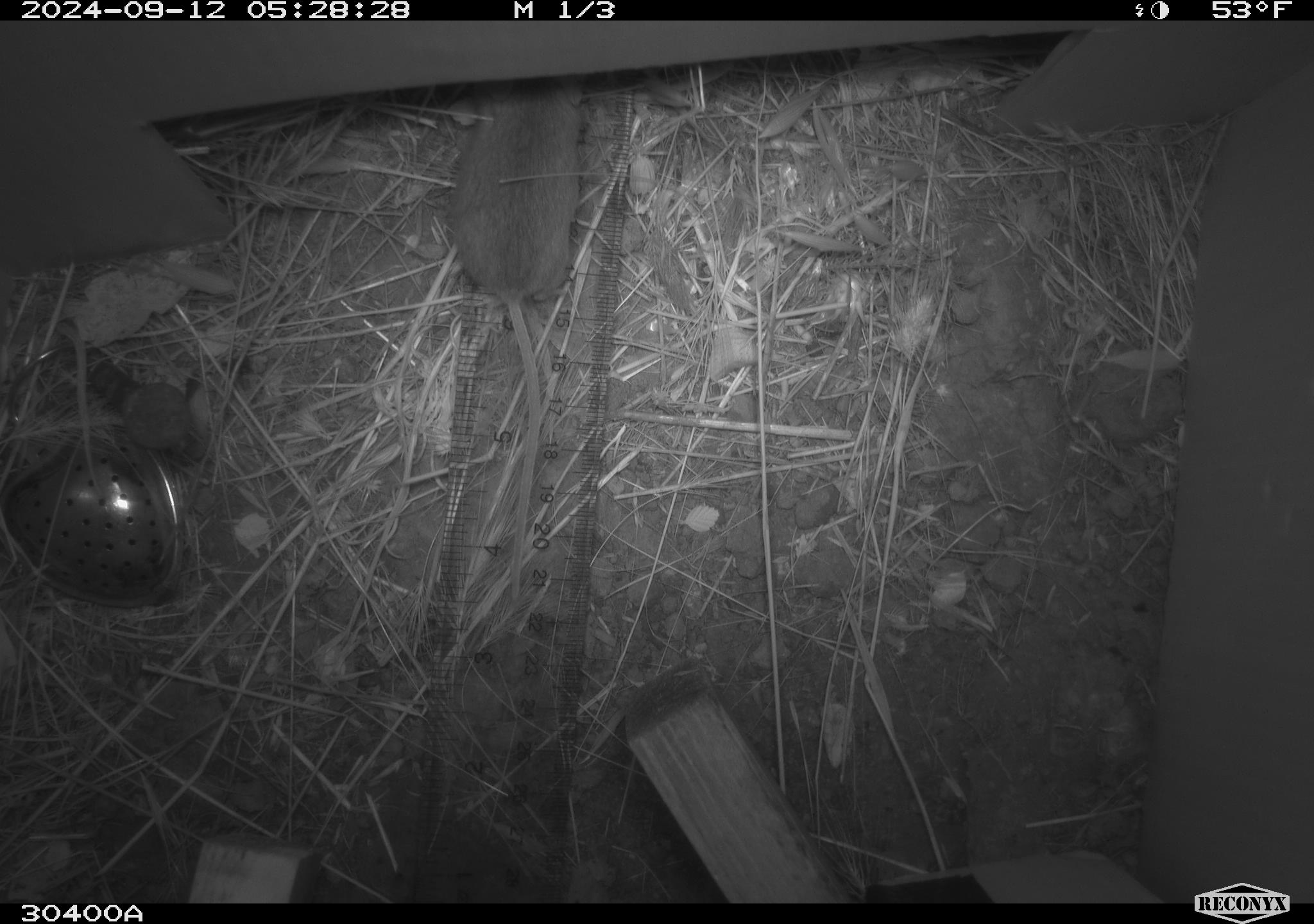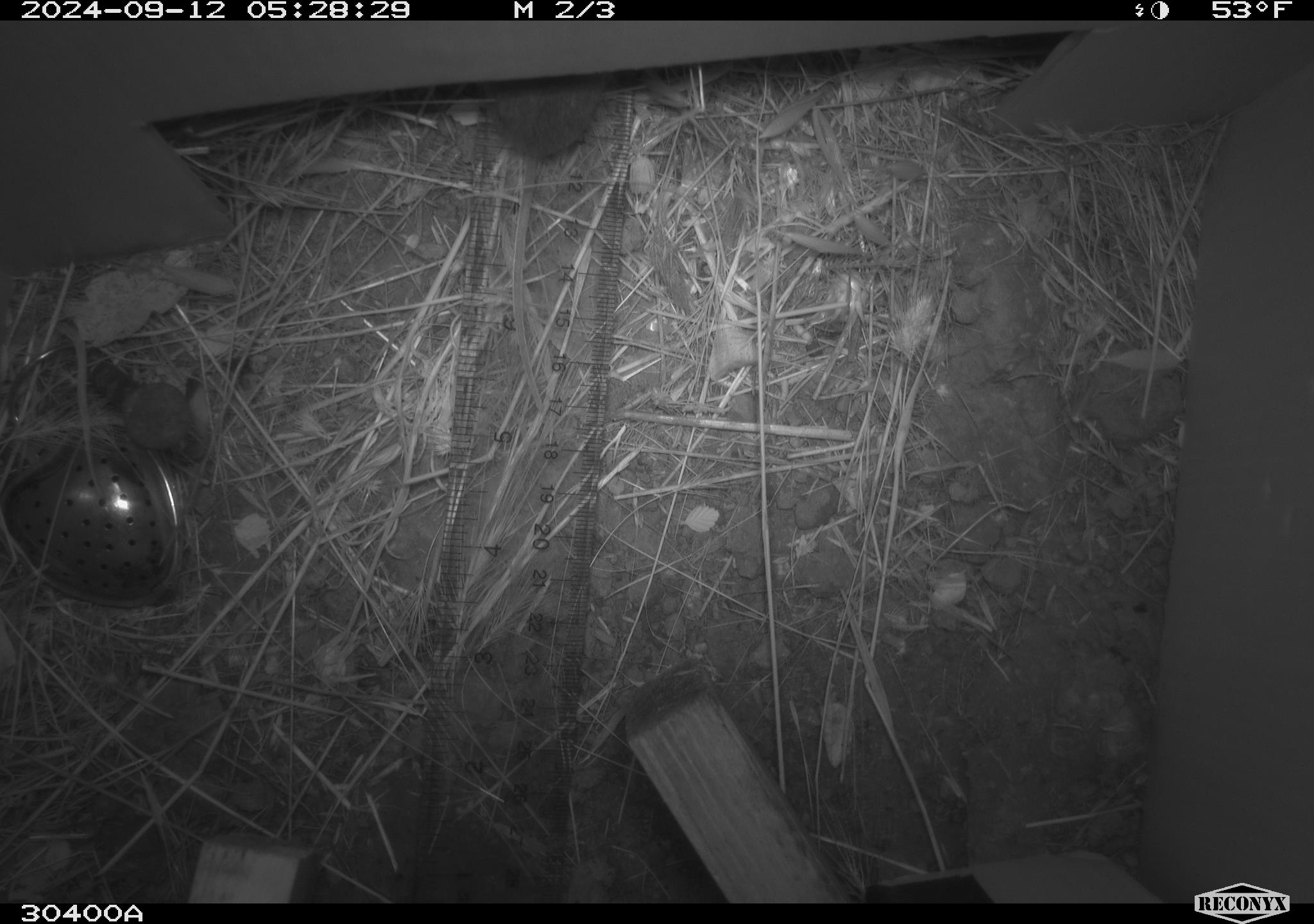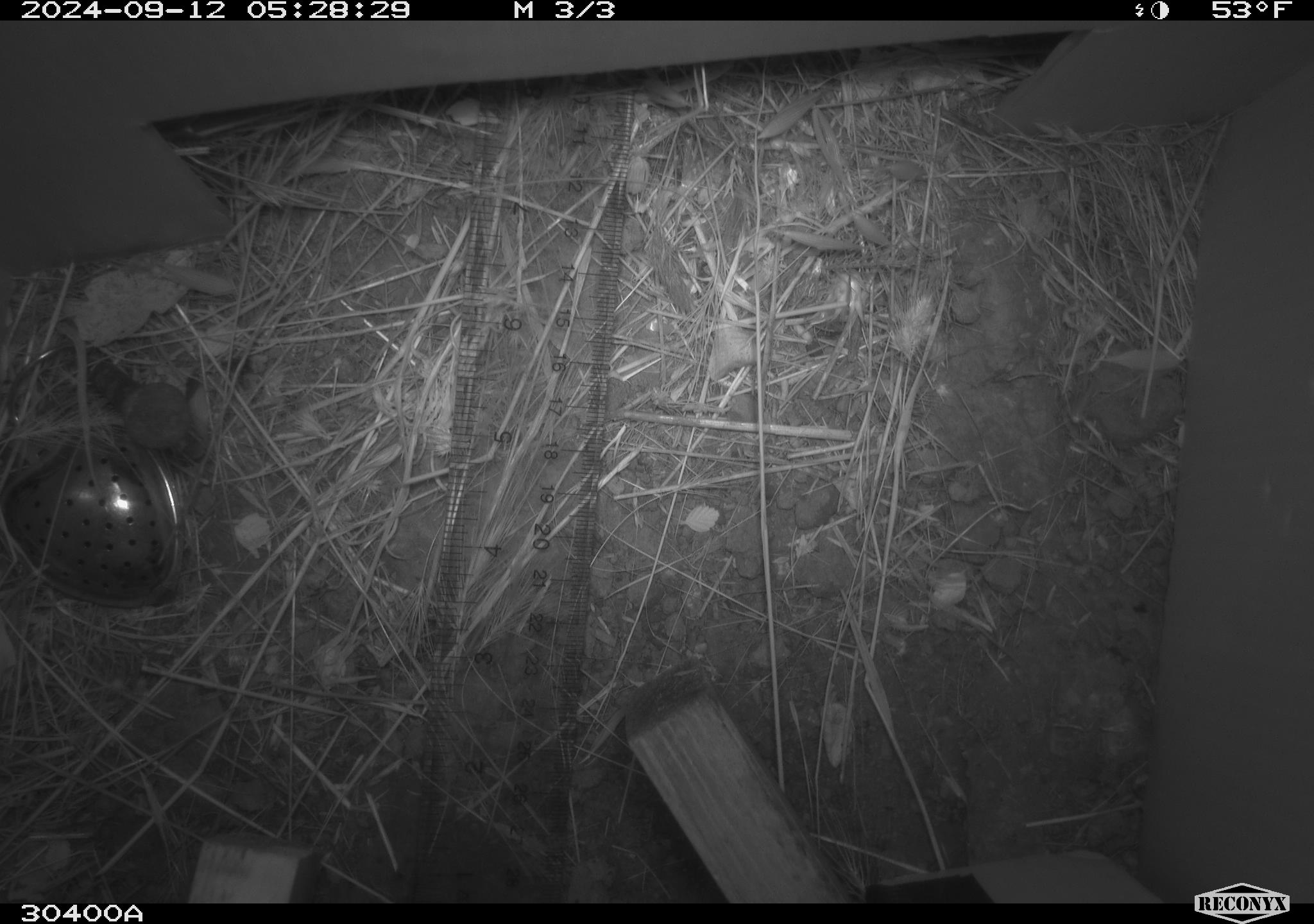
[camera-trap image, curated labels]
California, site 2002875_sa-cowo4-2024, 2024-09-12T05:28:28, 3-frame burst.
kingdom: Animalia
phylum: Chordata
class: Mammalia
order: Rodentia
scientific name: Rodentia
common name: mouse species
Mouse species (Rodentia).